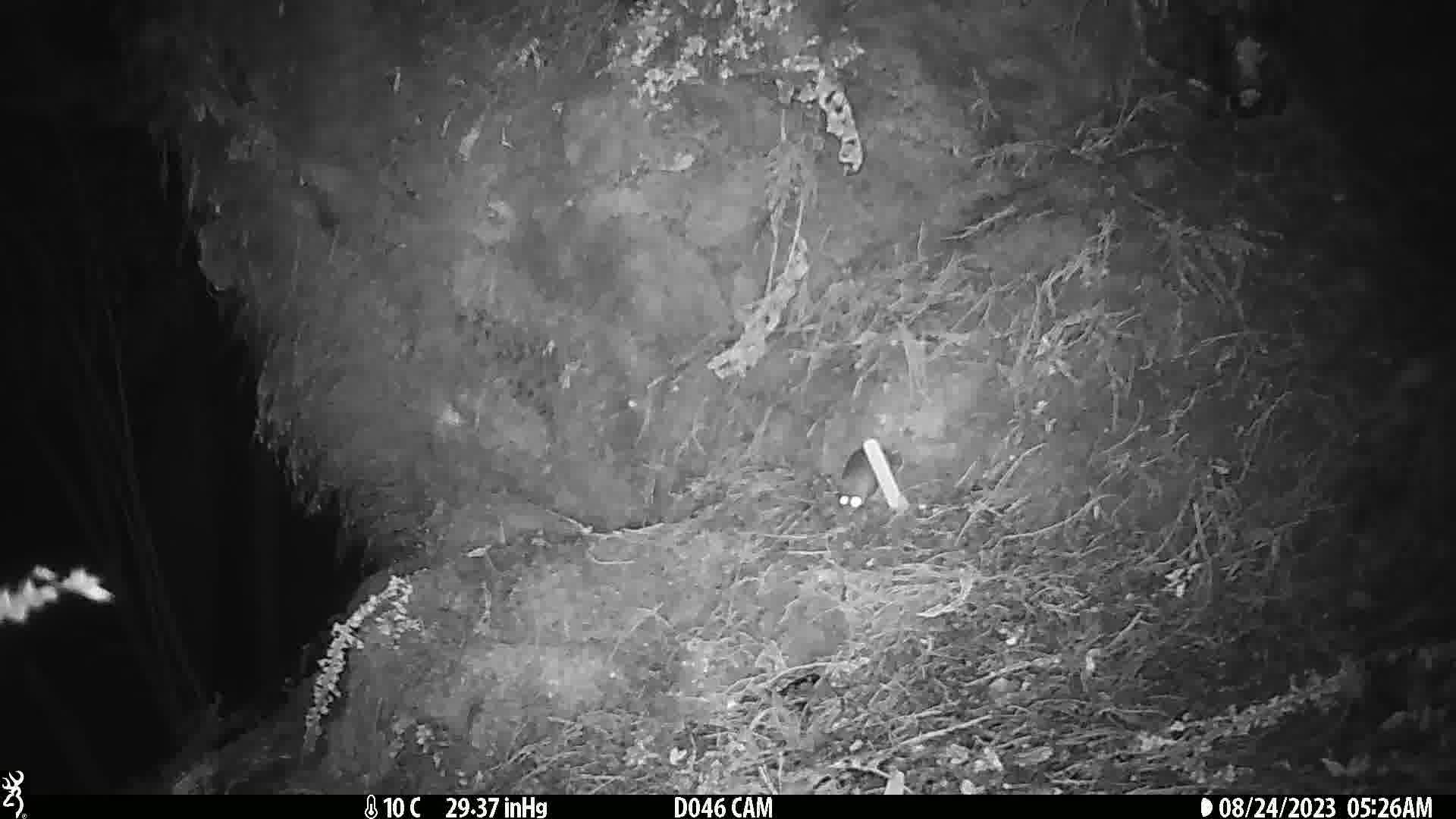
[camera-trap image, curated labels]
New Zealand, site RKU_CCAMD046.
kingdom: Animalia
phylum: Chordata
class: Mammalia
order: Rodentia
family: Muridae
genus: Rattus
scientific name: Rattus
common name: rat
Rat (Rattus).